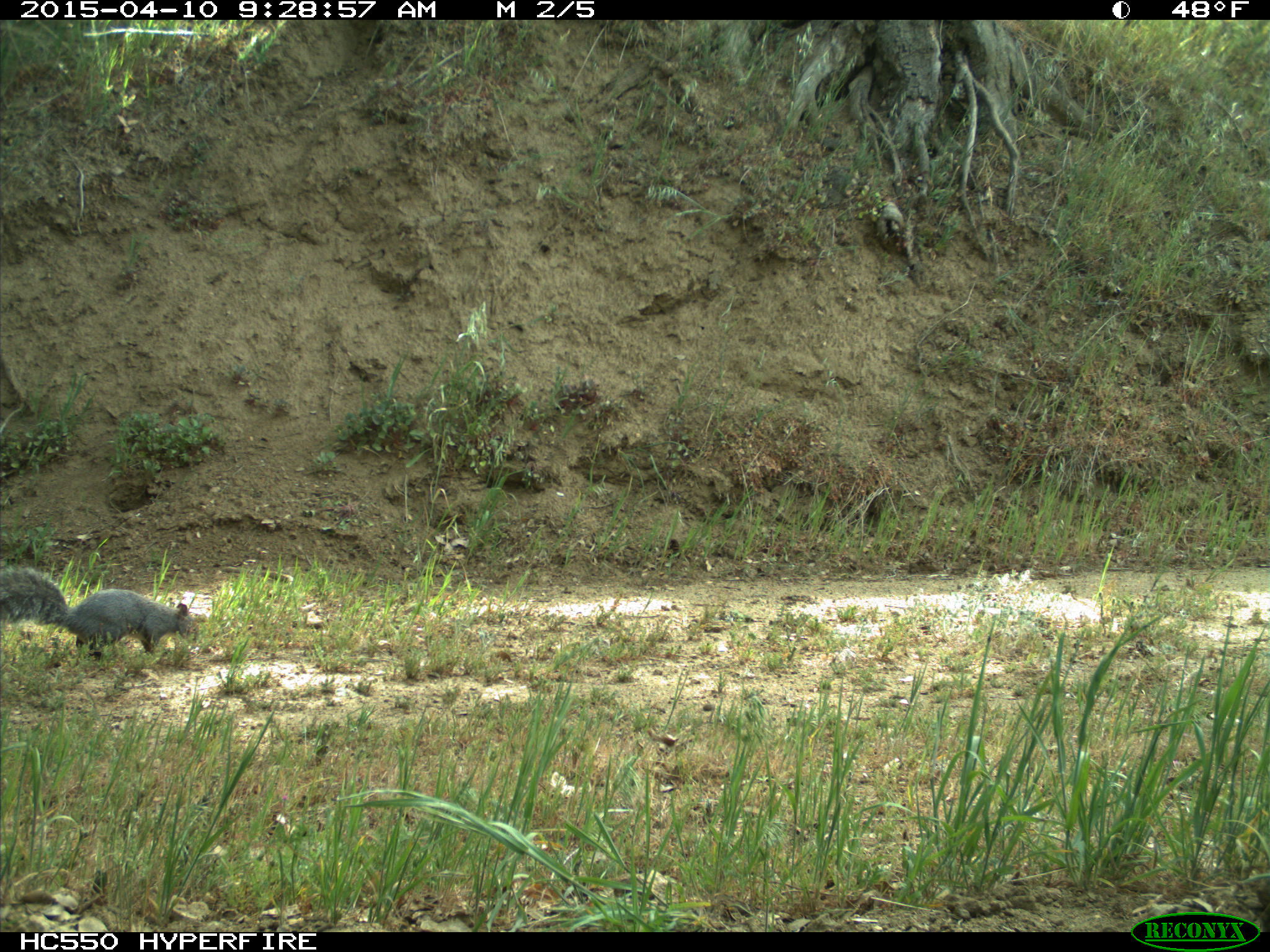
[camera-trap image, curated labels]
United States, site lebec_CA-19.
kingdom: Animalia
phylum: Chordata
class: Mammalia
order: Rodentia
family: Sciuridae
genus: Sciurus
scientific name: Sciurus carolinensis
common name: eastern gray squirrel